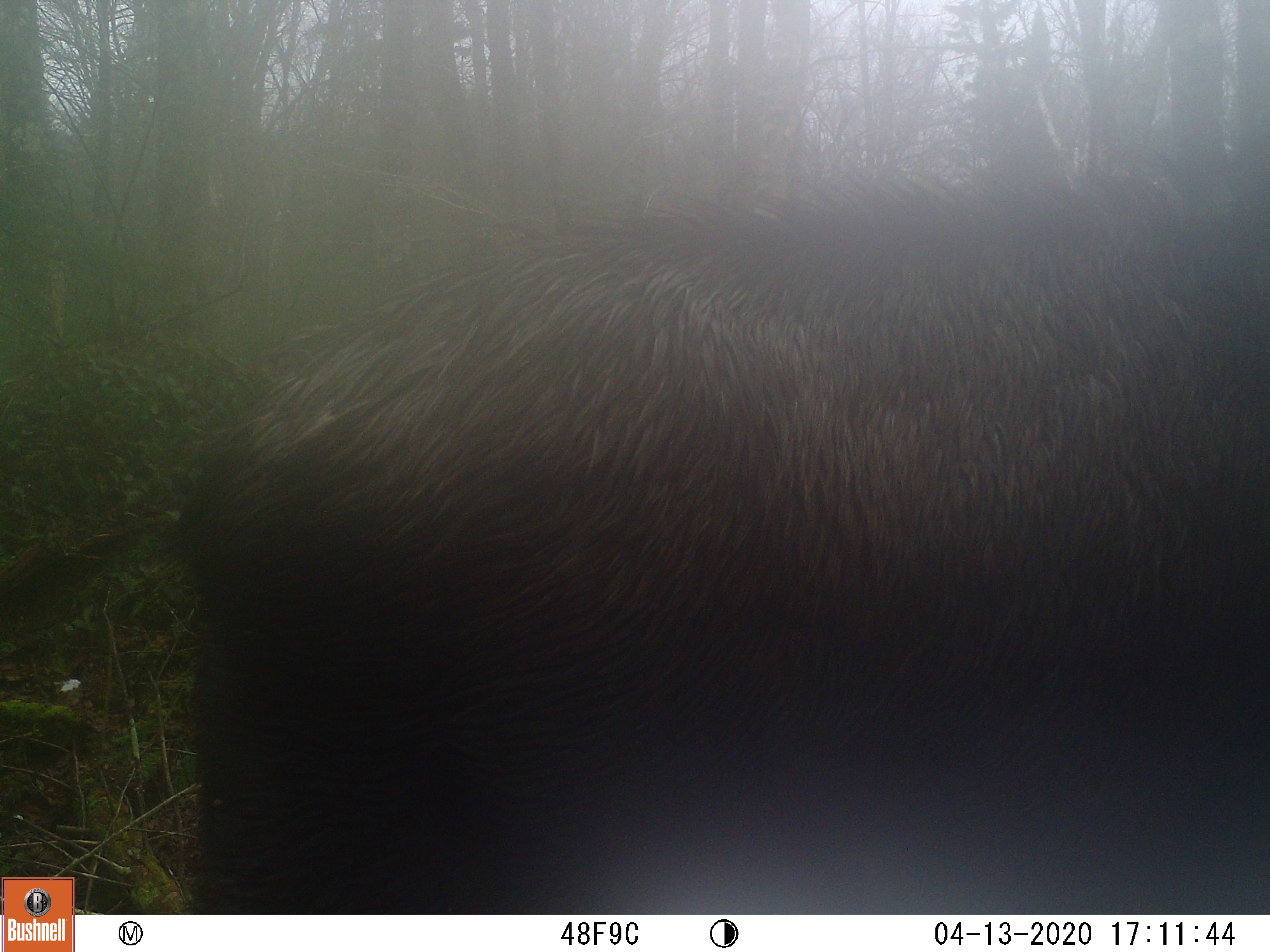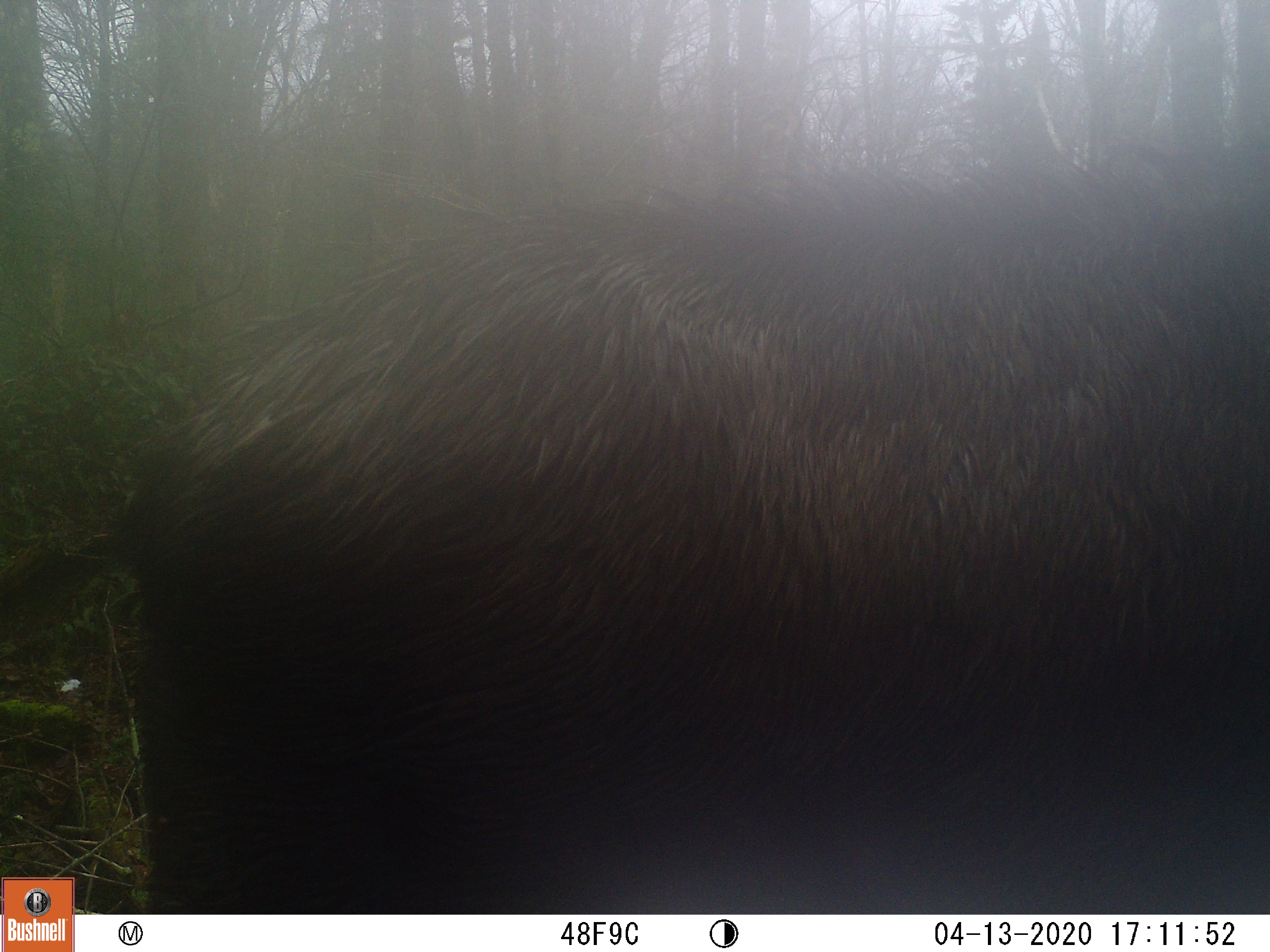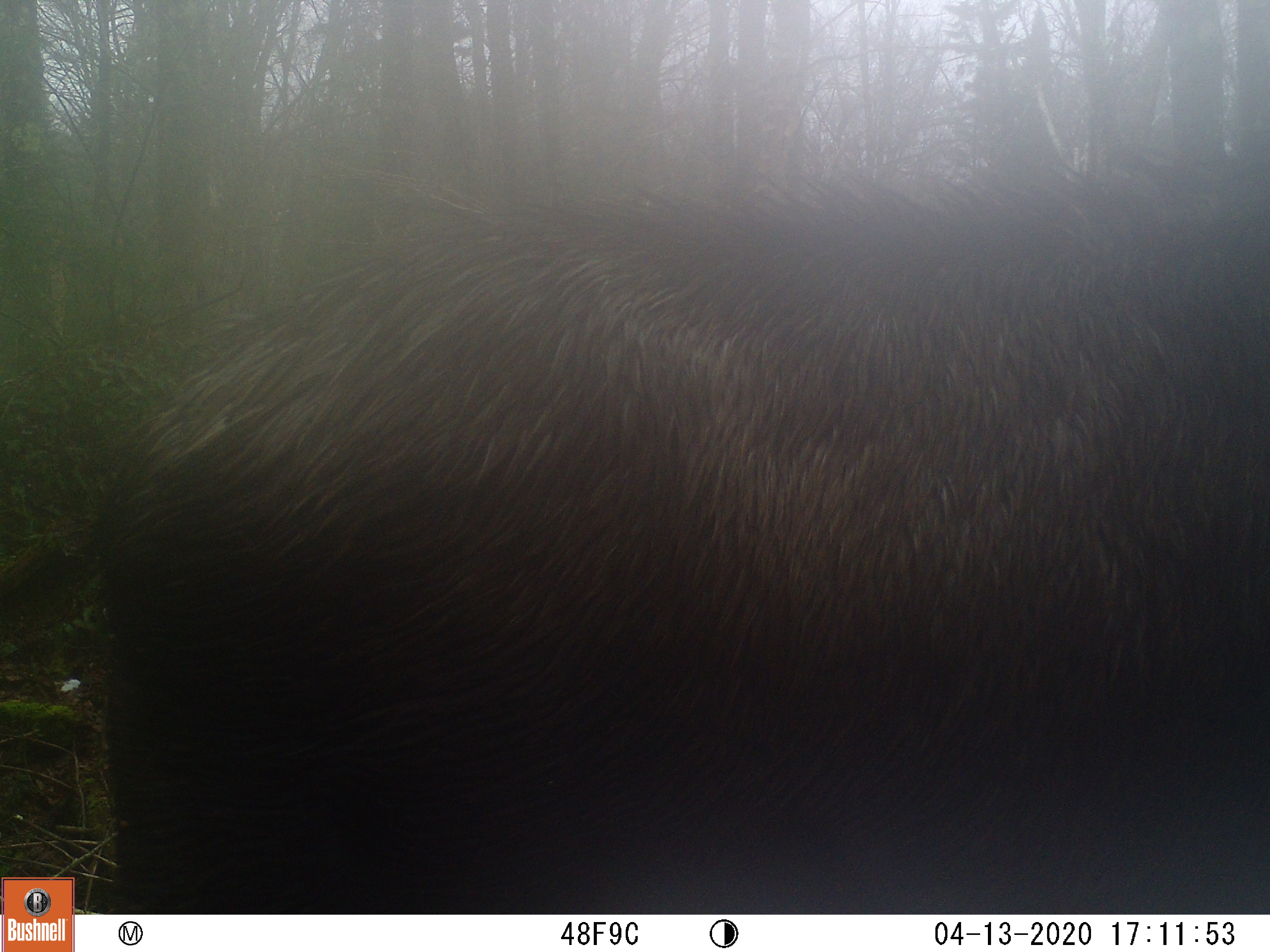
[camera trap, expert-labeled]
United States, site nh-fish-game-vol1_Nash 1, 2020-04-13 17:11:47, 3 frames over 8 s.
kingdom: Animalia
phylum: Chordata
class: Mammalia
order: Artiodactyla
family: Cervidae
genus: Alces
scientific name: Alces alces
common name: moose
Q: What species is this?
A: Moose (Alces alces).